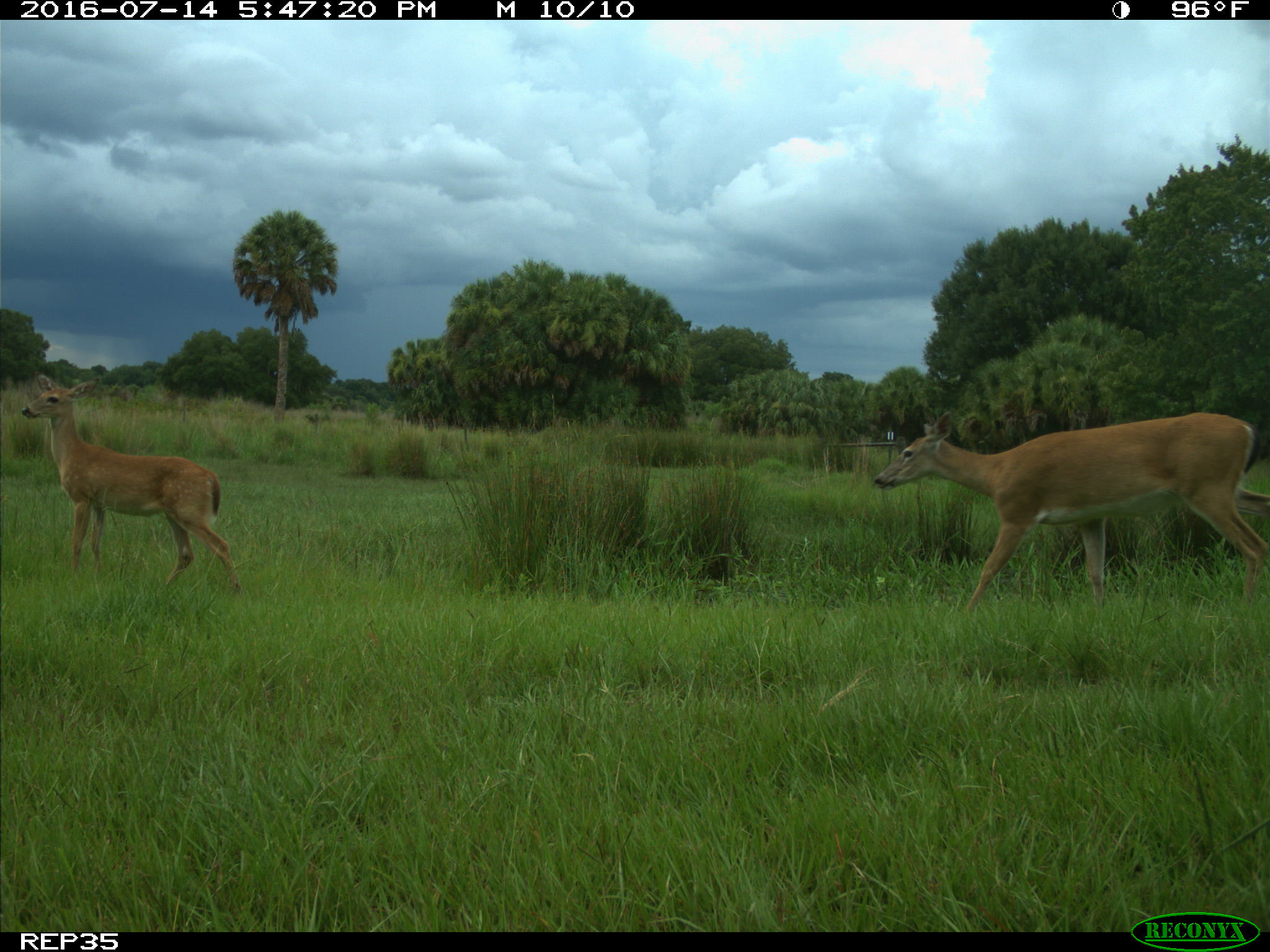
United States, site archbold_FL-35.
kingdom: Animalia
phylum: Chordata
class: Mammalia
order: Artiodactyla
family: Cervidae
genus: Odocoileus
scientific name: Odocoileus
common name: deer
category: unidentified deer